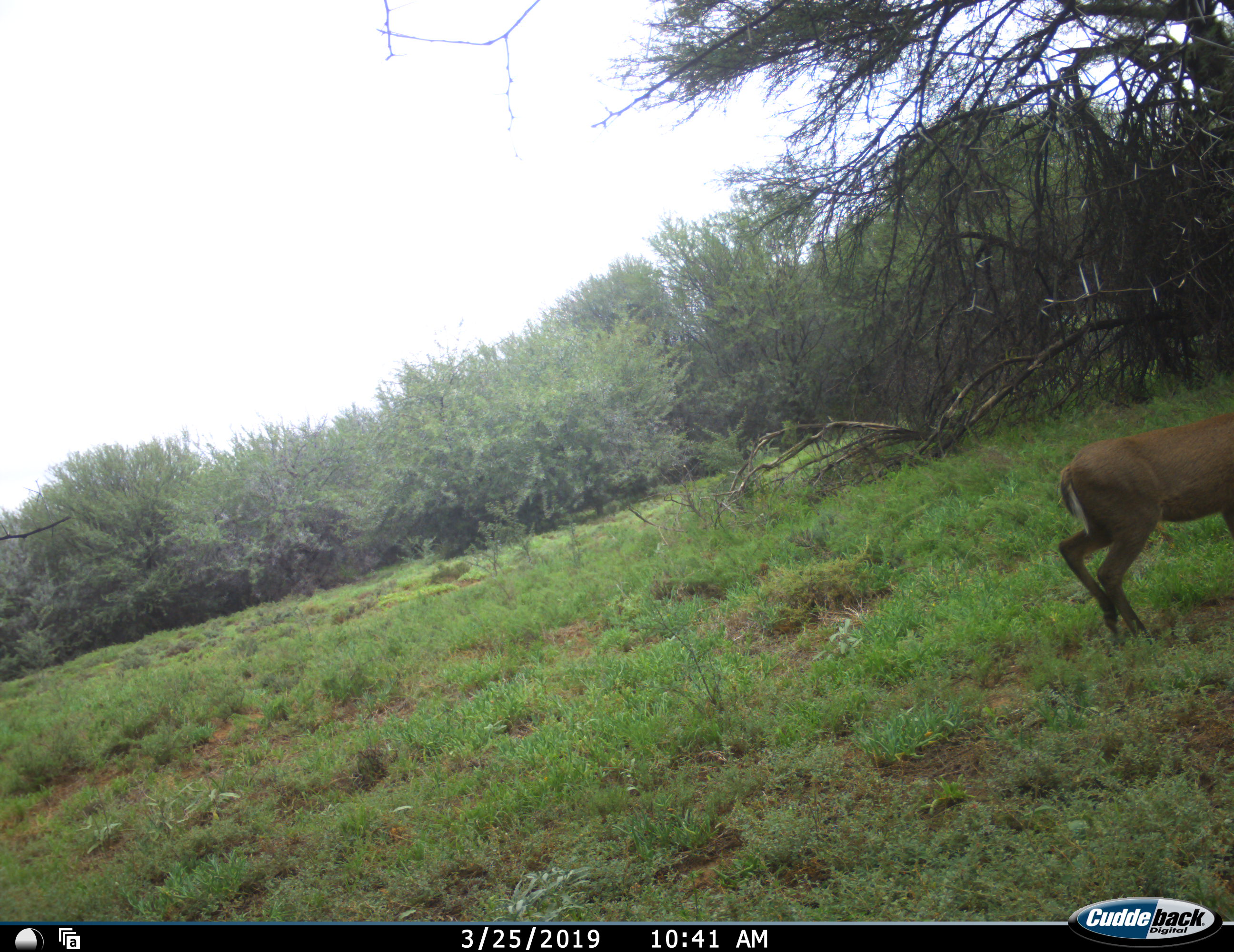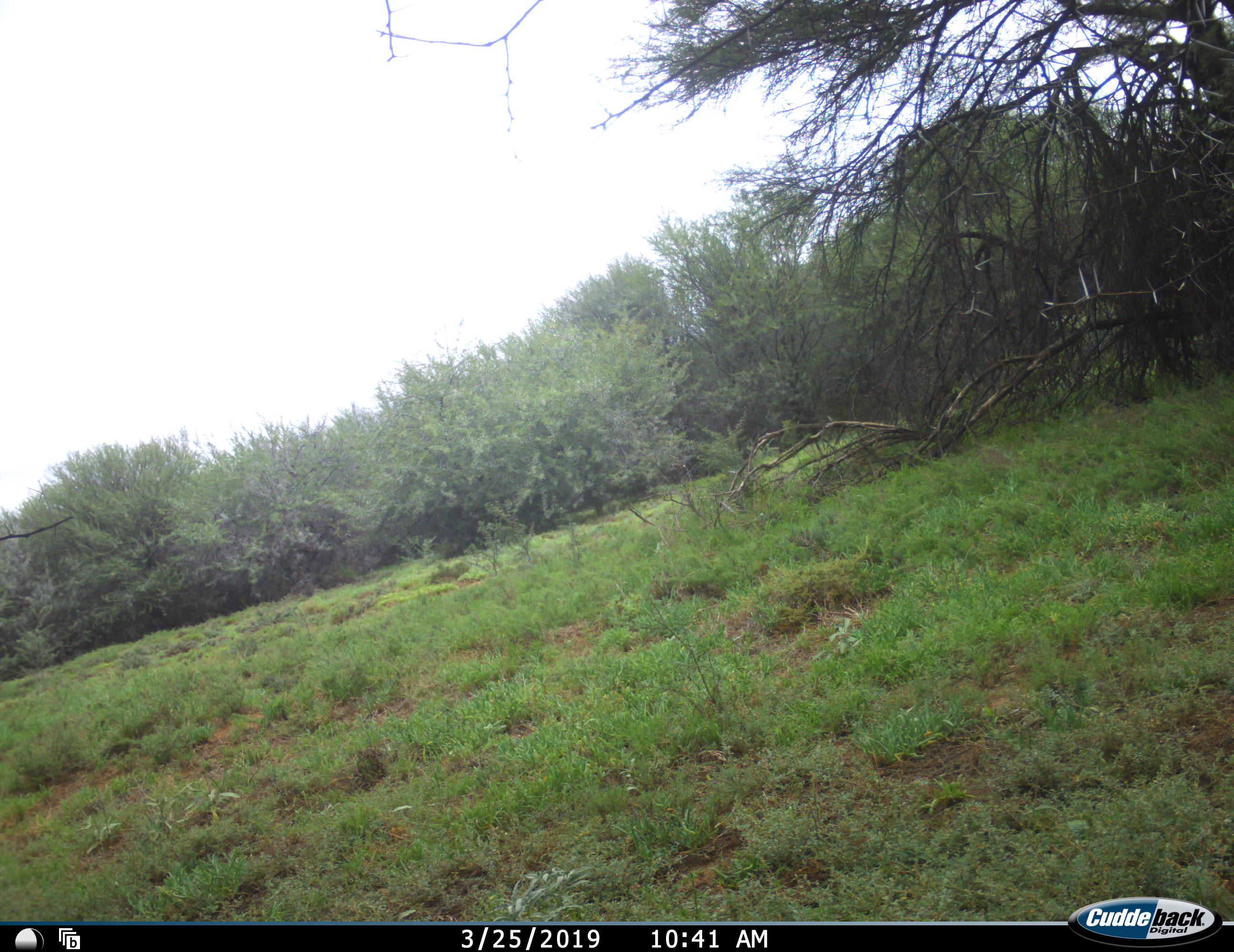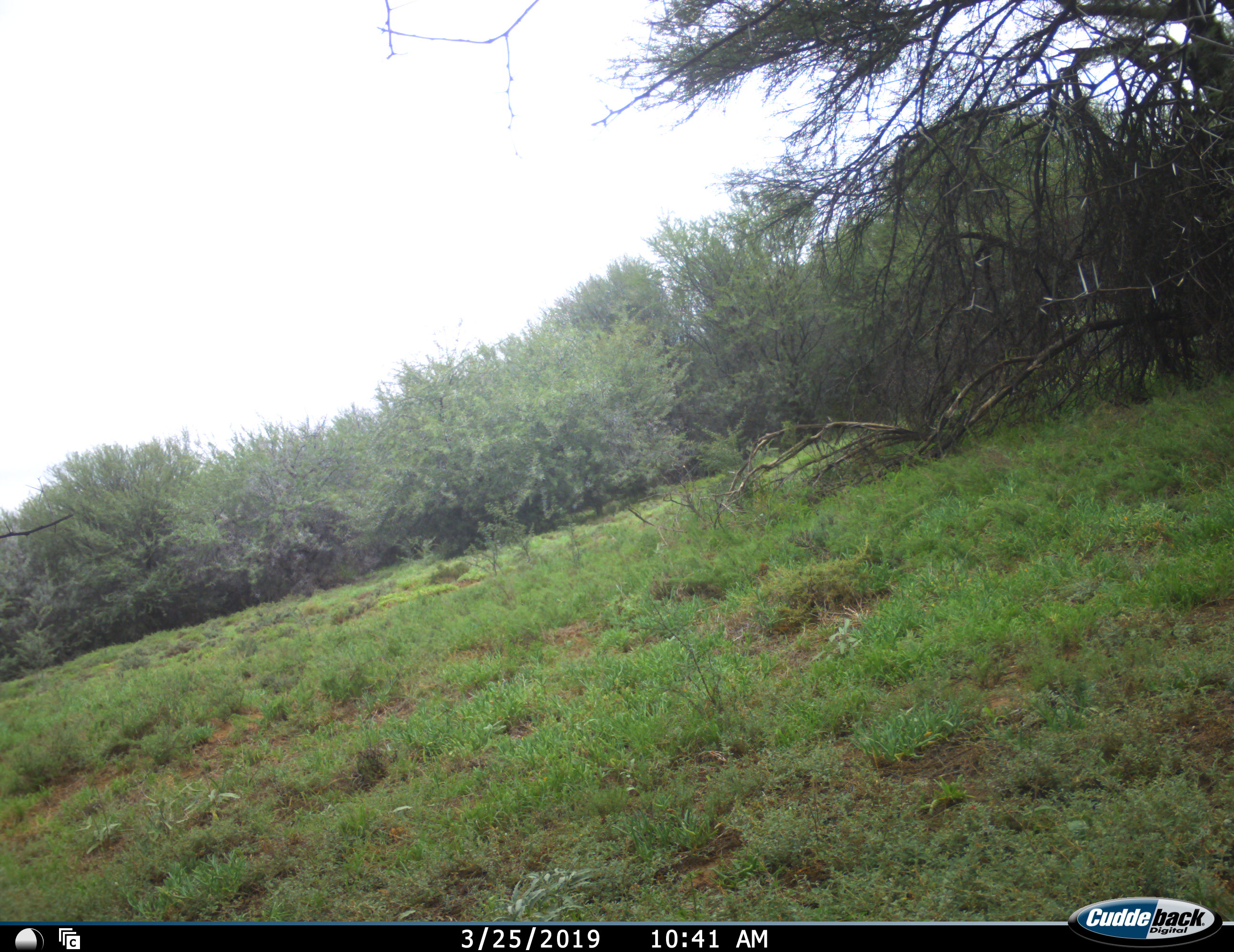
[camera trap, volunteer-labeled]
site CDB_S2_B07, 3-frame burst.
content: unidentified animal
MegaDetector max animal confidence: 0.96